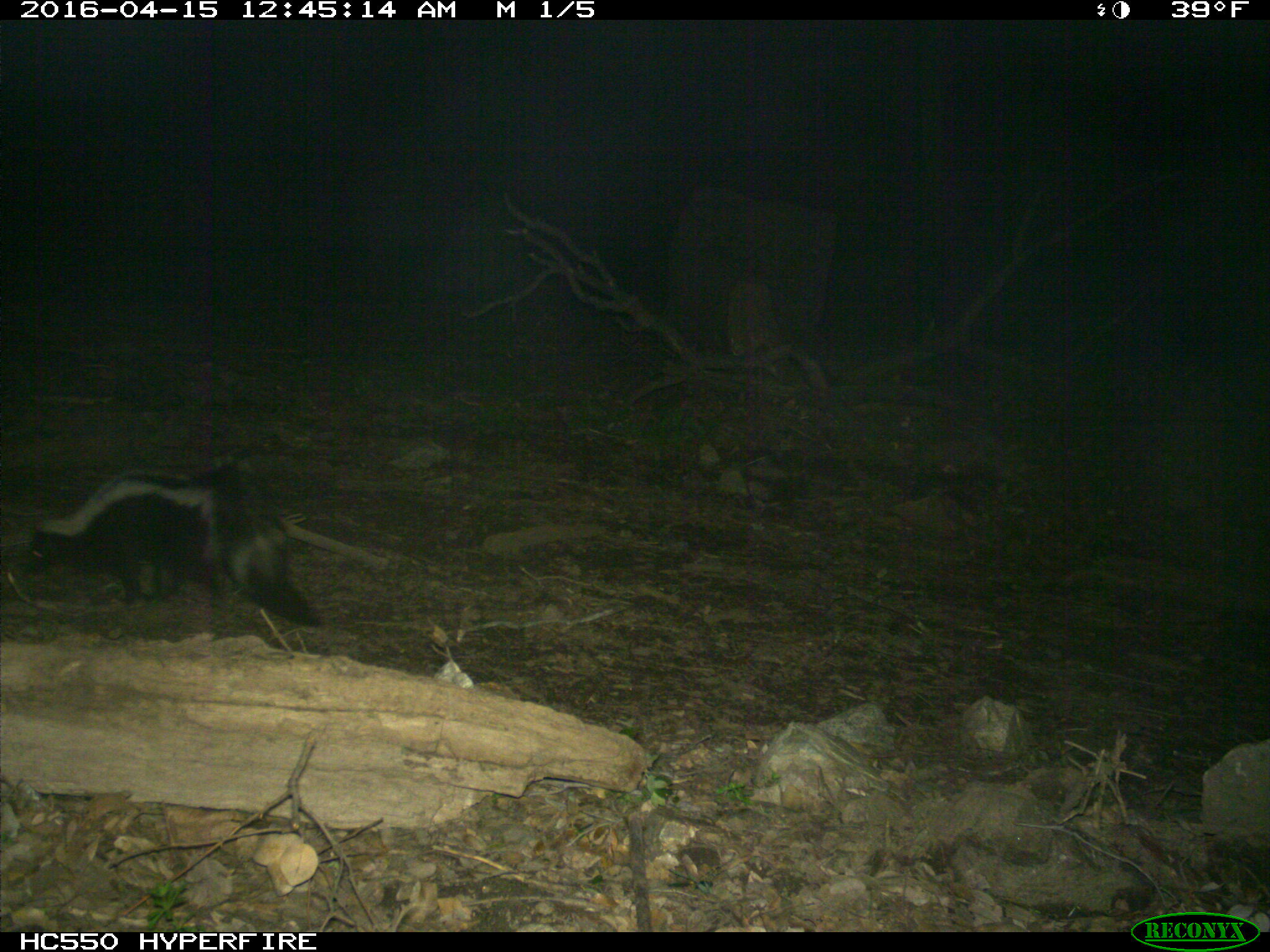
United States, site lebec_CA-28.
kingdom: Animalia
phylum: Chordata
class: Mammalia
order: Carnivora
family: Mephitidae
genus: Mephitis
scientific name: Mephitis mephitis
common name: striped skunk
Mephitis mephitis (striped skunk).